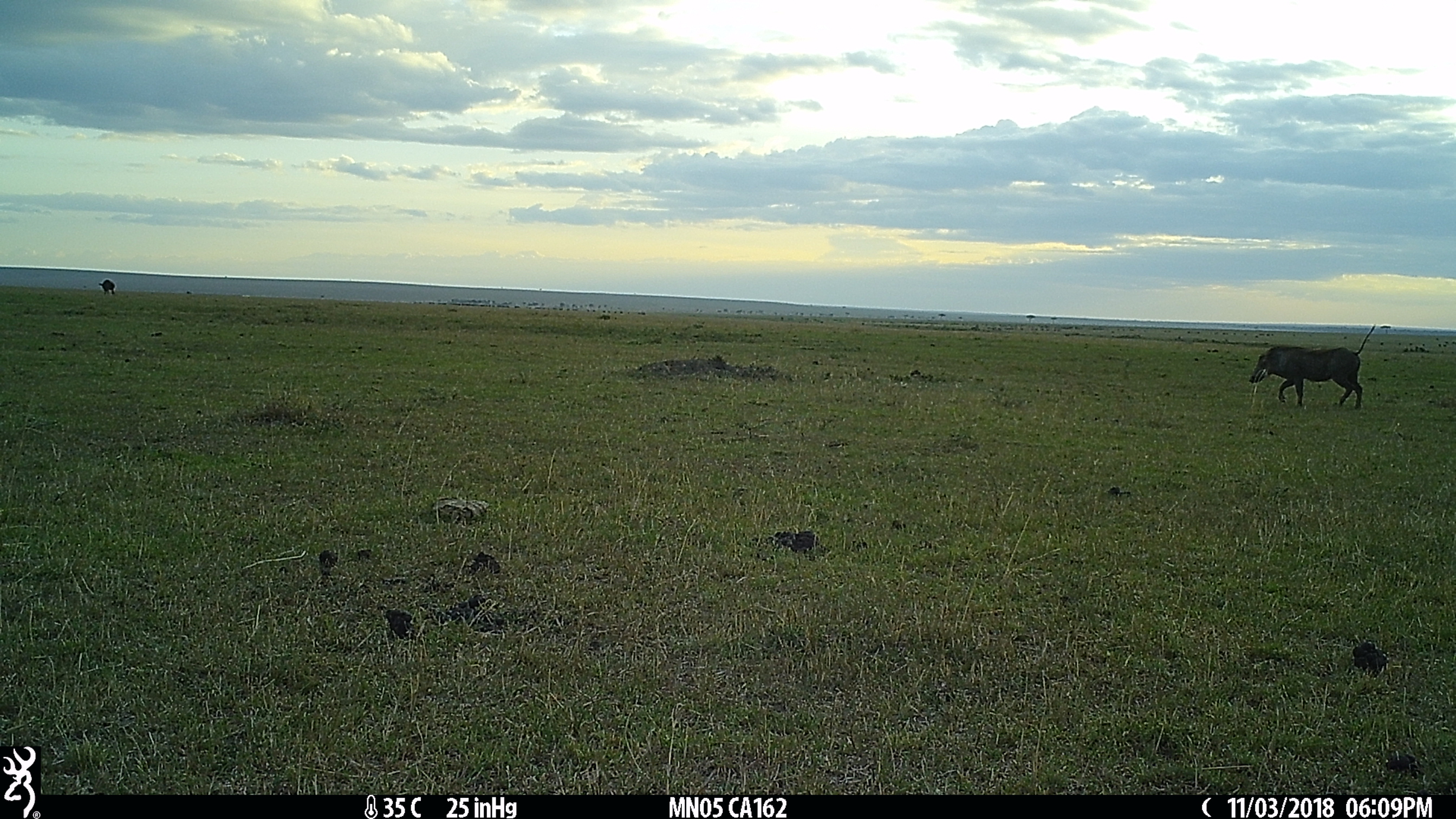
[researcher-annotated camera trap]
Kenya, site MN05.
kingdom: Animalia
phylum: Chordata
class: Mammalia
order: Artiodactyla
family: Suidae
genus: Phacochoerus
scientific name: Phacochoerus africanus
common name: common warthog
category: warthog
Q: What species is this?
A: Warthog (common warthog) (Phacochoerus africanus).